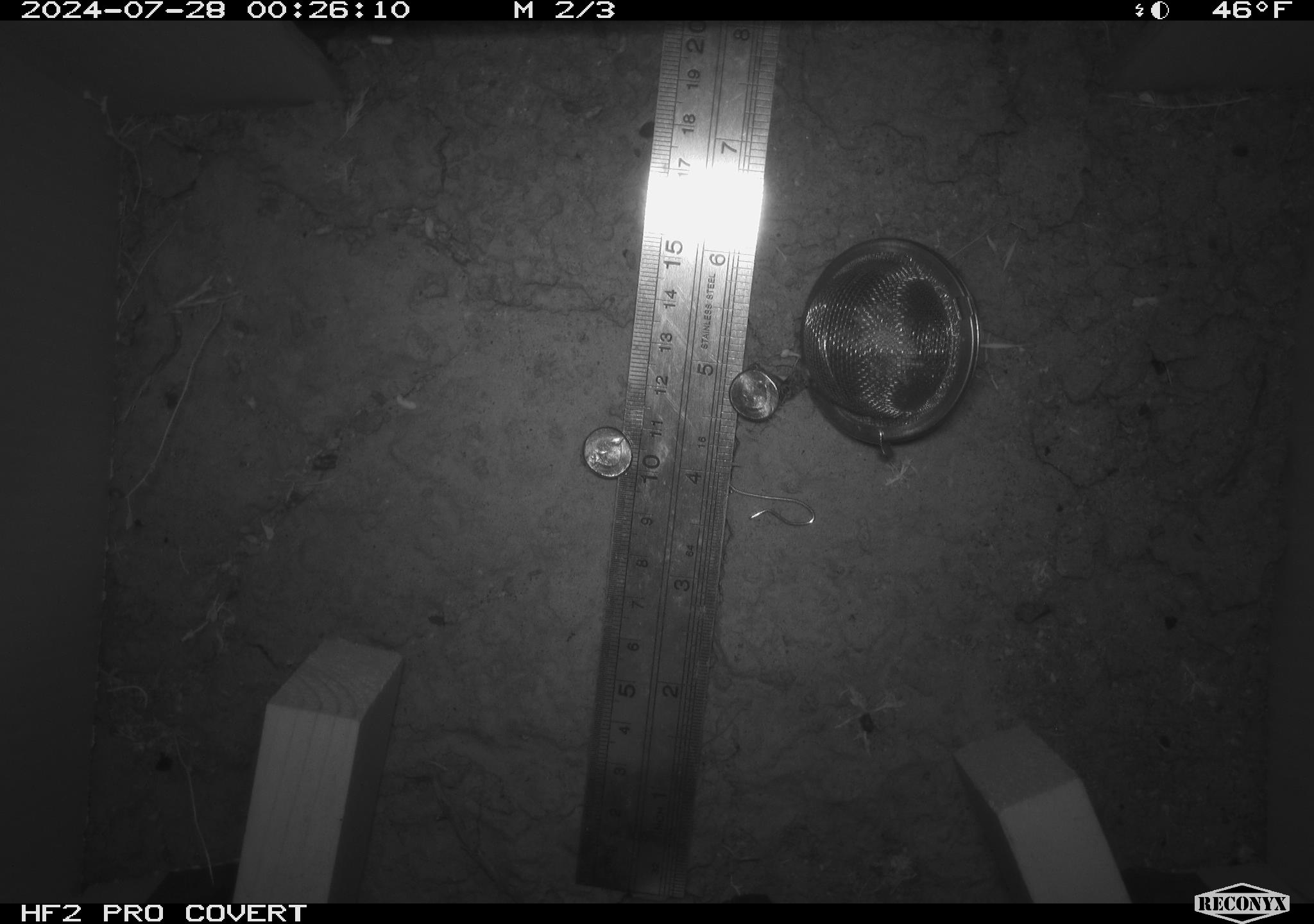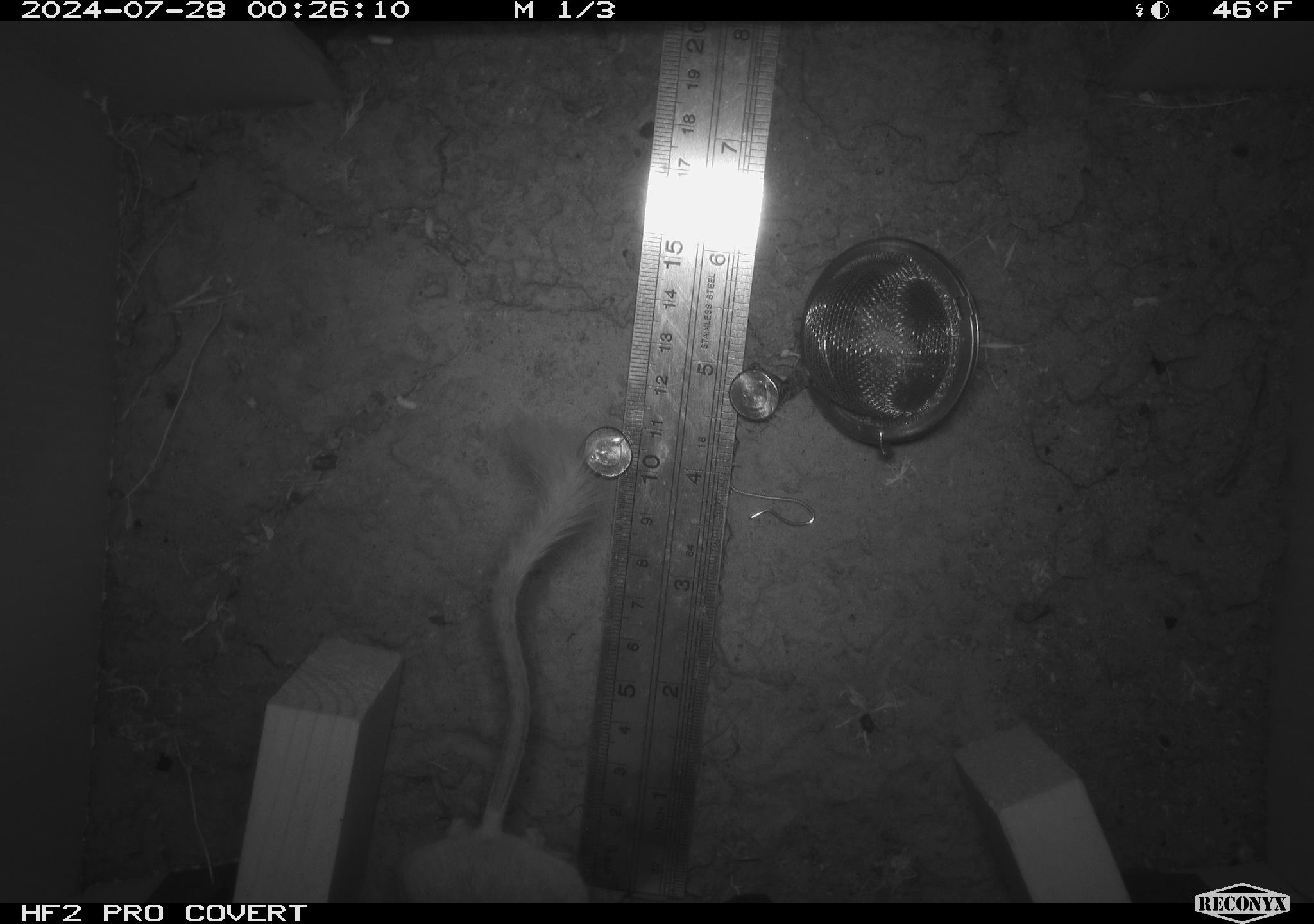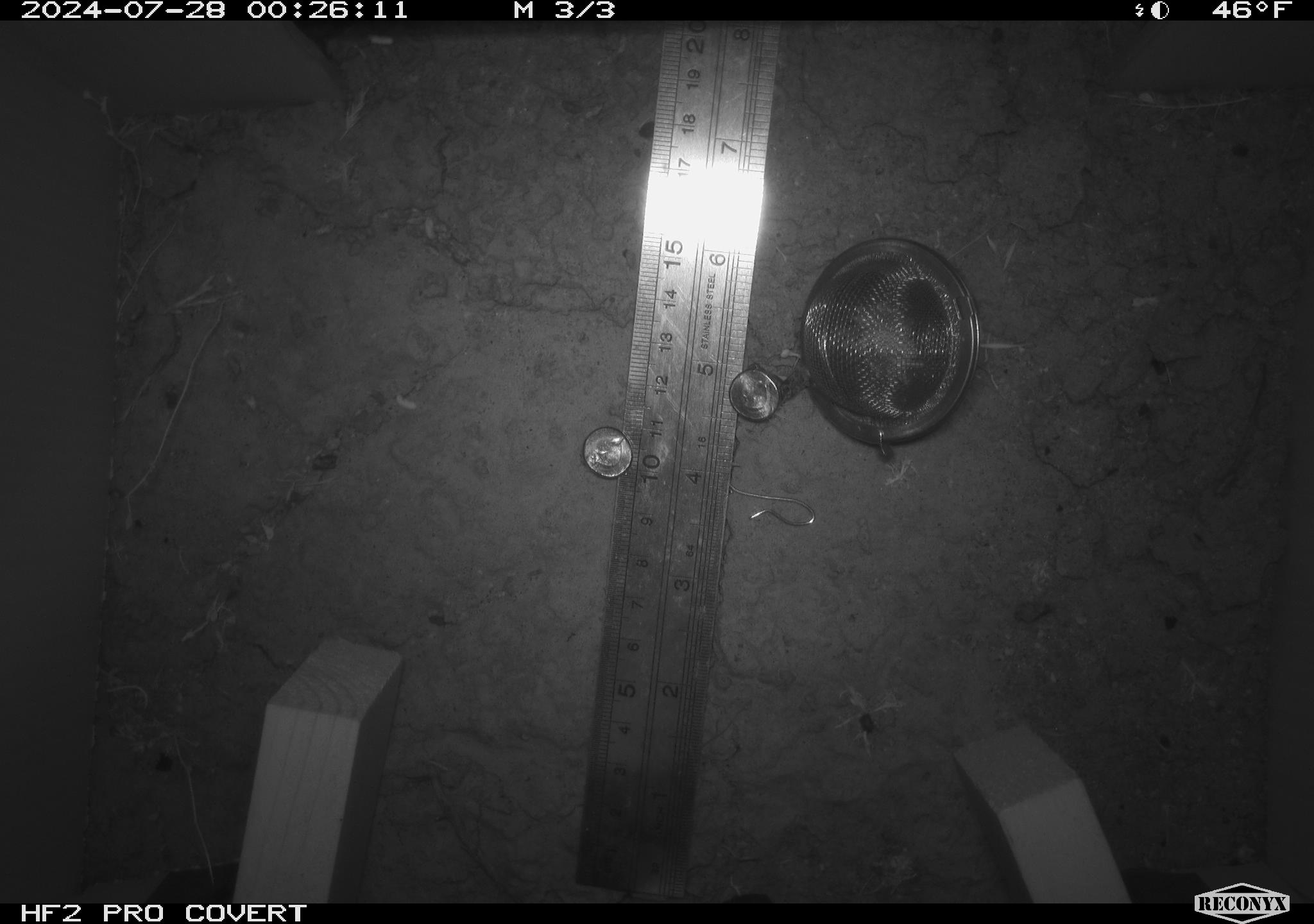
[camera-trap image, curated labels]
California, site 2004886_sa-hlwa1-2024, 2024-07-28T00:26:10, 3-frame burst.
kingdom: Animalia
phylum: Chordata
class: Mammalia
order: Rodentia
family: Heteromyidae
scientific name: Heteromyidae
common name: kangaroo rats and pocket mice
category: heteromyidae family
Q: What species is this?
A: Heteromyidae family (kangaroo rats and pocket mice) (Heteromyidae).